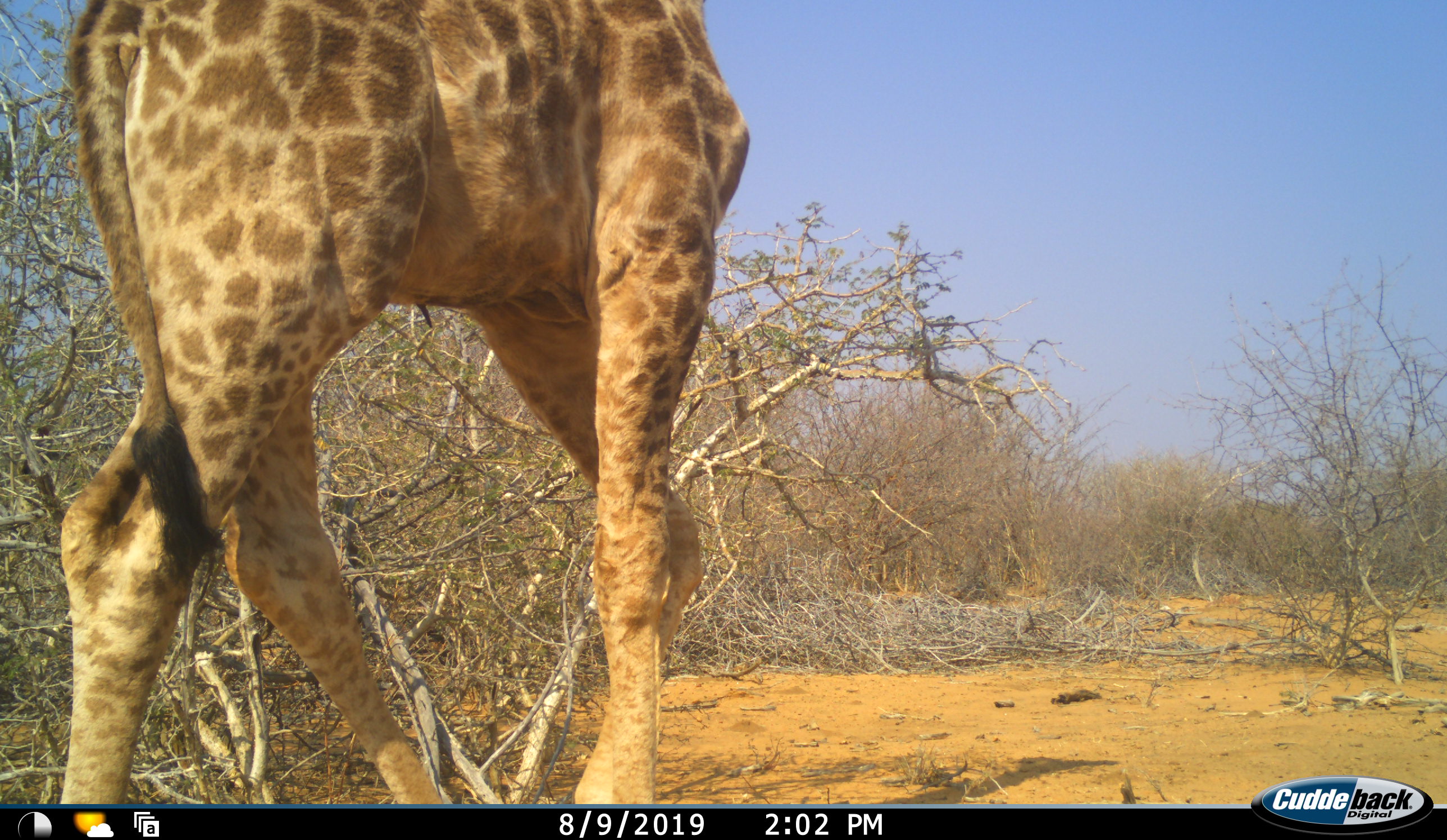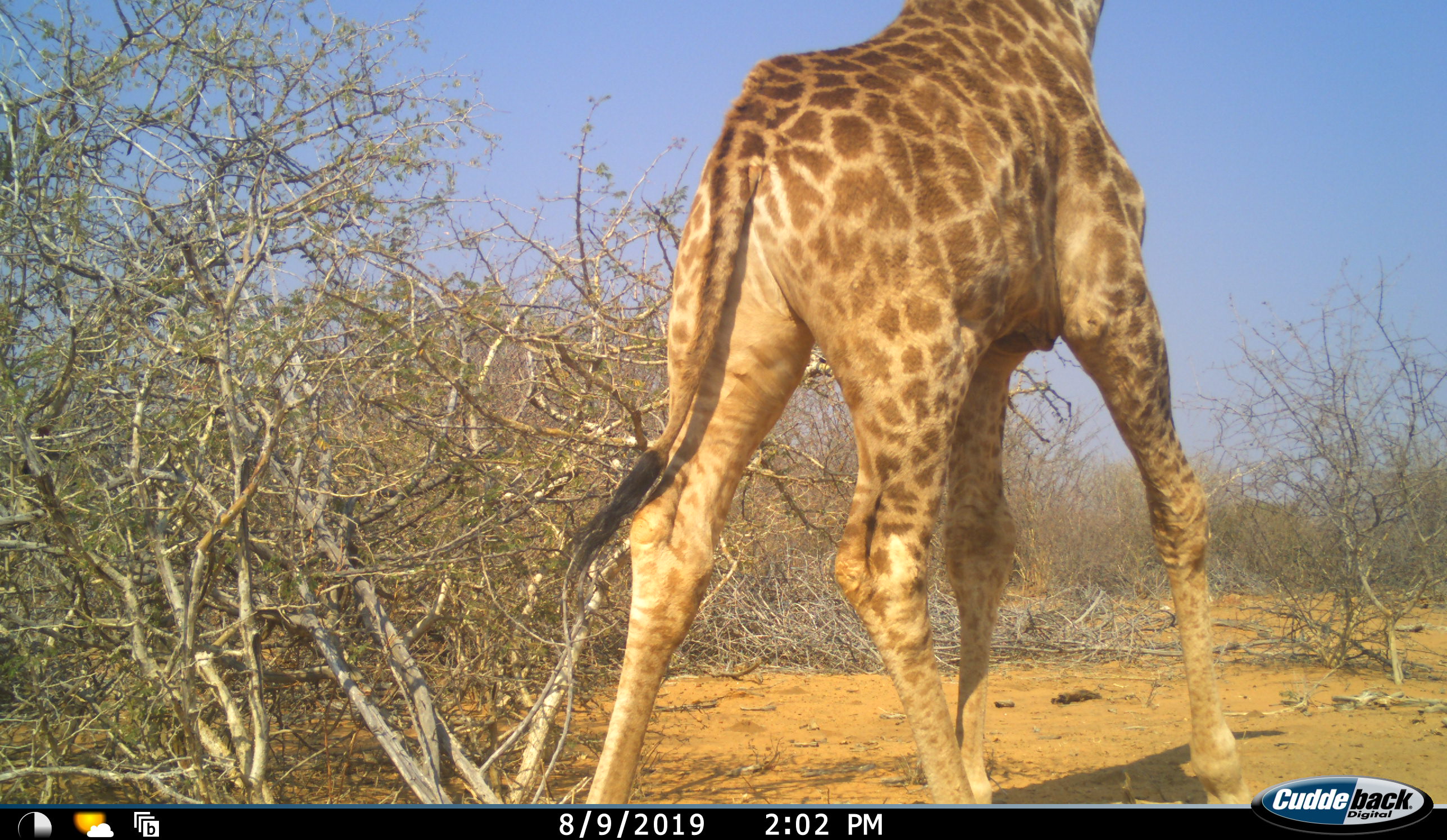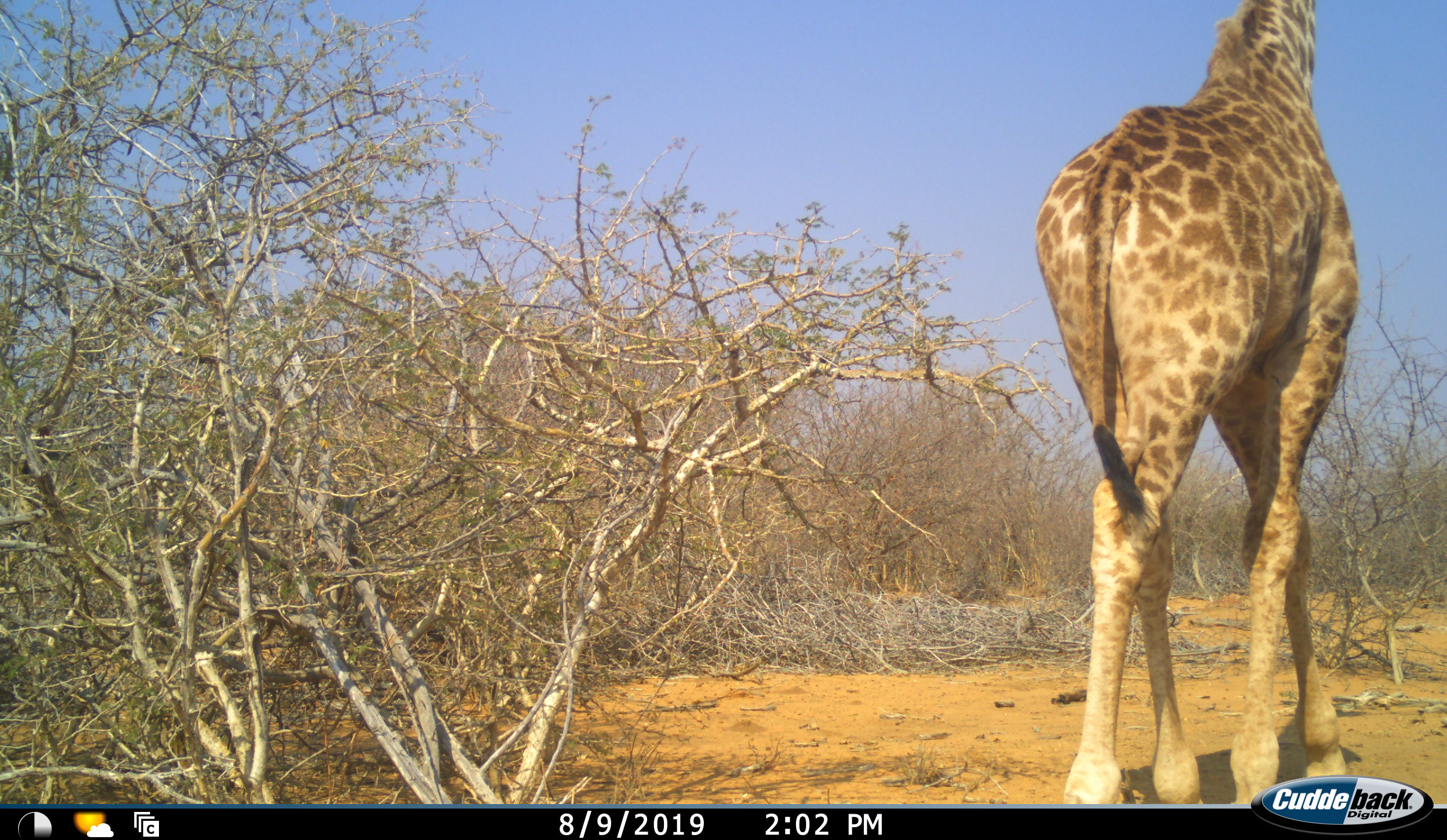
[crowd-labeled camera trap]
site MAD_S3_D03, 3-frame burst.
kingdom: Animalia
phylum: Chordata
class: Mammalia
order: Artiodactyla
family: Giraffidae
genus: Giraffa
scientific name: Giraffa camelopardalis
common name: giraffe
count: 1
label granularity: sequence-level